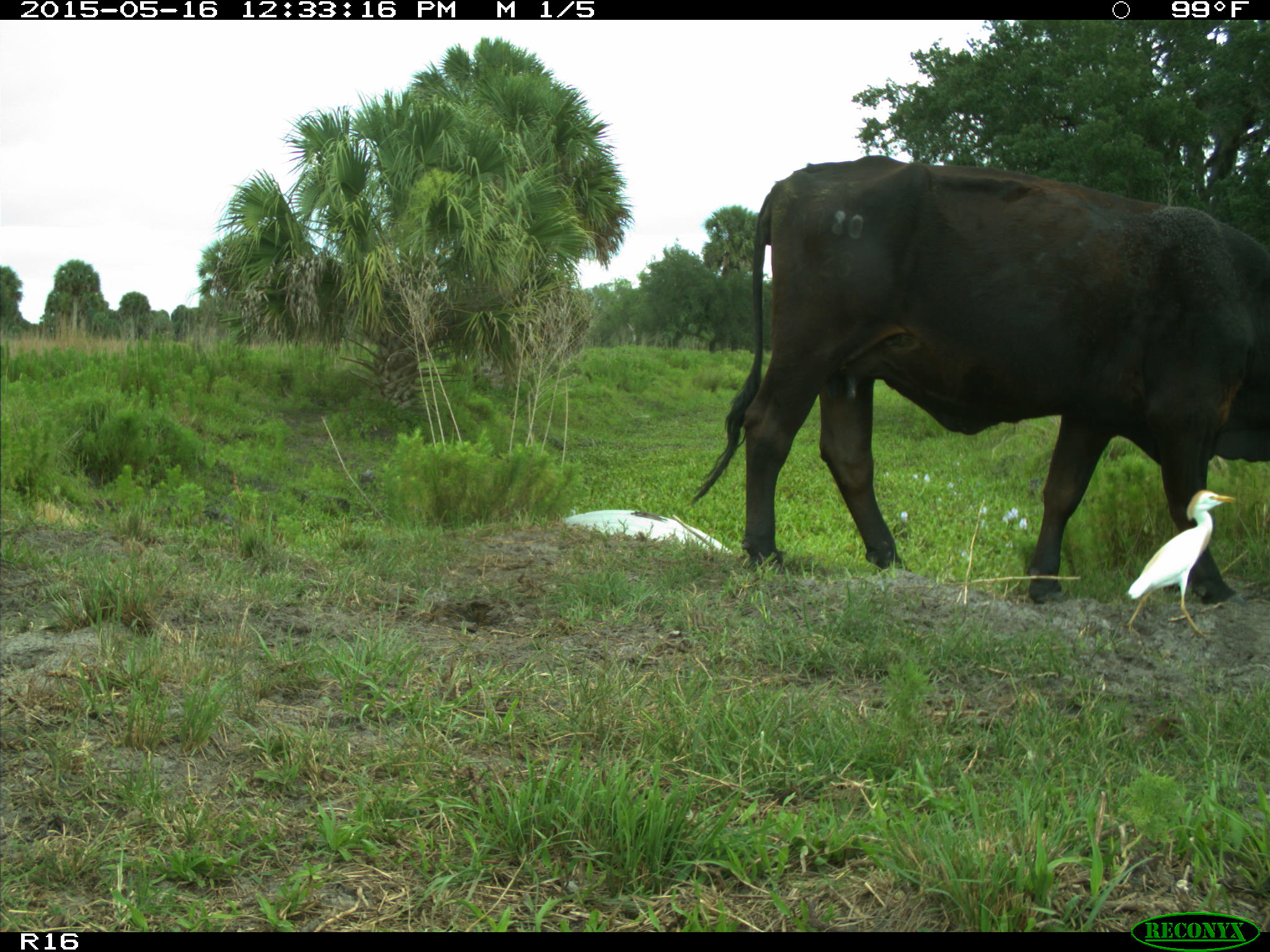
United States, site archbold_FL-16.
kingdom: Animalia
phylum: Chordata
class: Mammalia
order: Artiodactyla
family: Bovidae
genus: Bos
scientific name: Bos taurus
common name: domestic cow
Bos taurus (domestic cow).